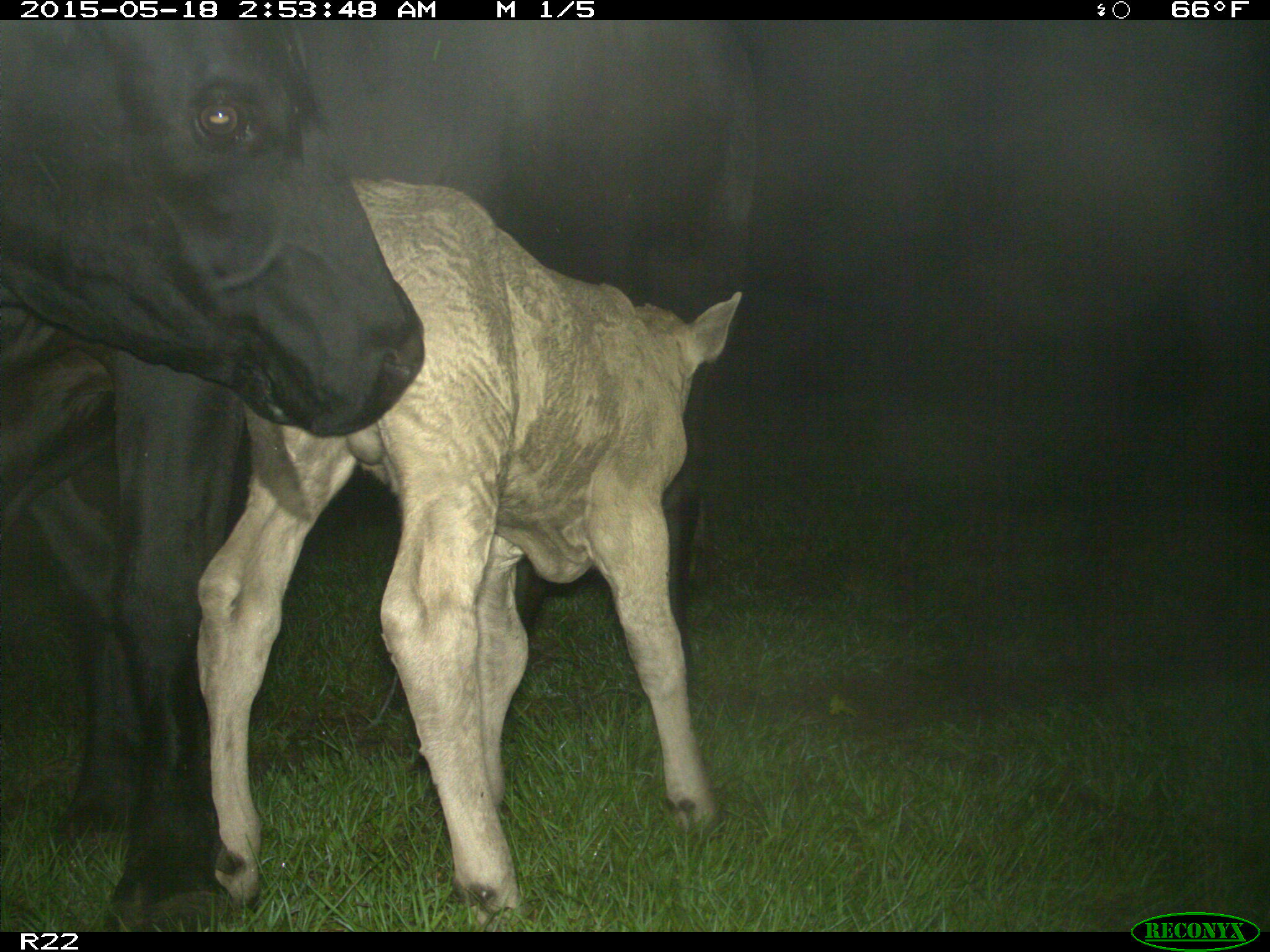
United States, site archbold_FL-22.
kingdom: Animalia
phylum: Chordata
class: Mammalia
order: Artiodactyla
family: Bovidae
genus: Bos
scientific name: Bos taurus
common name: domestic cow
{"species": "Bos taurus (domestic cow)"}